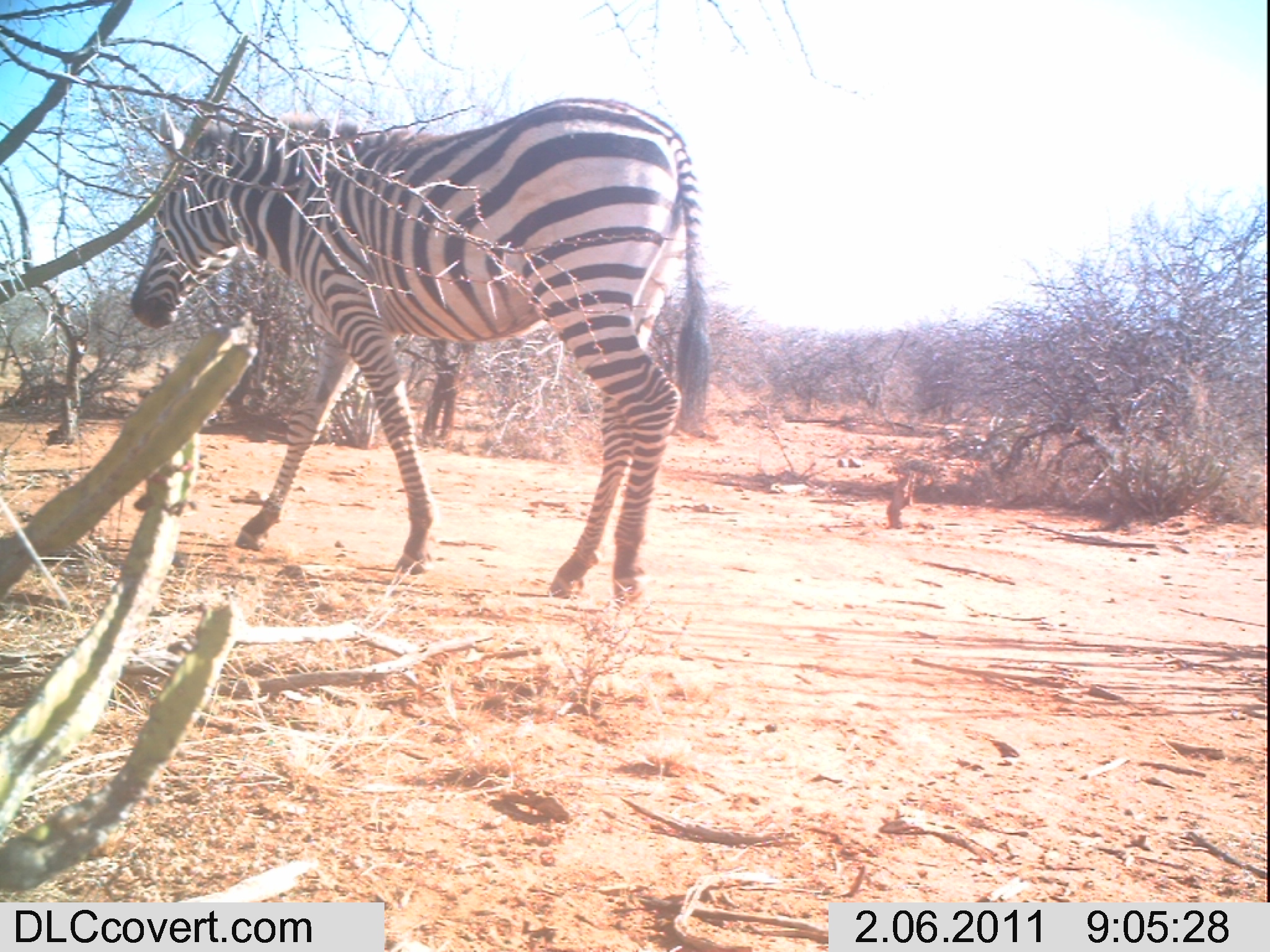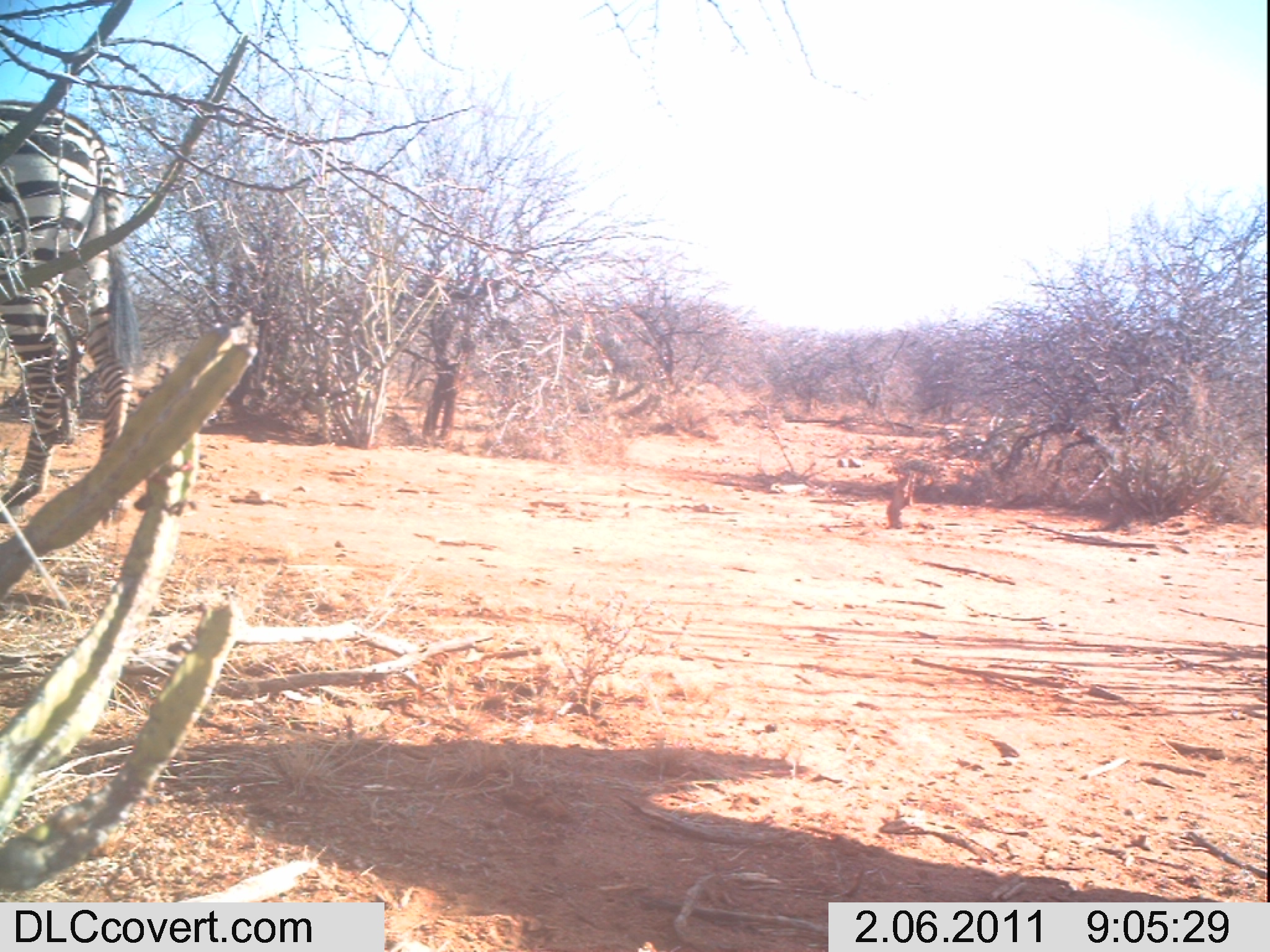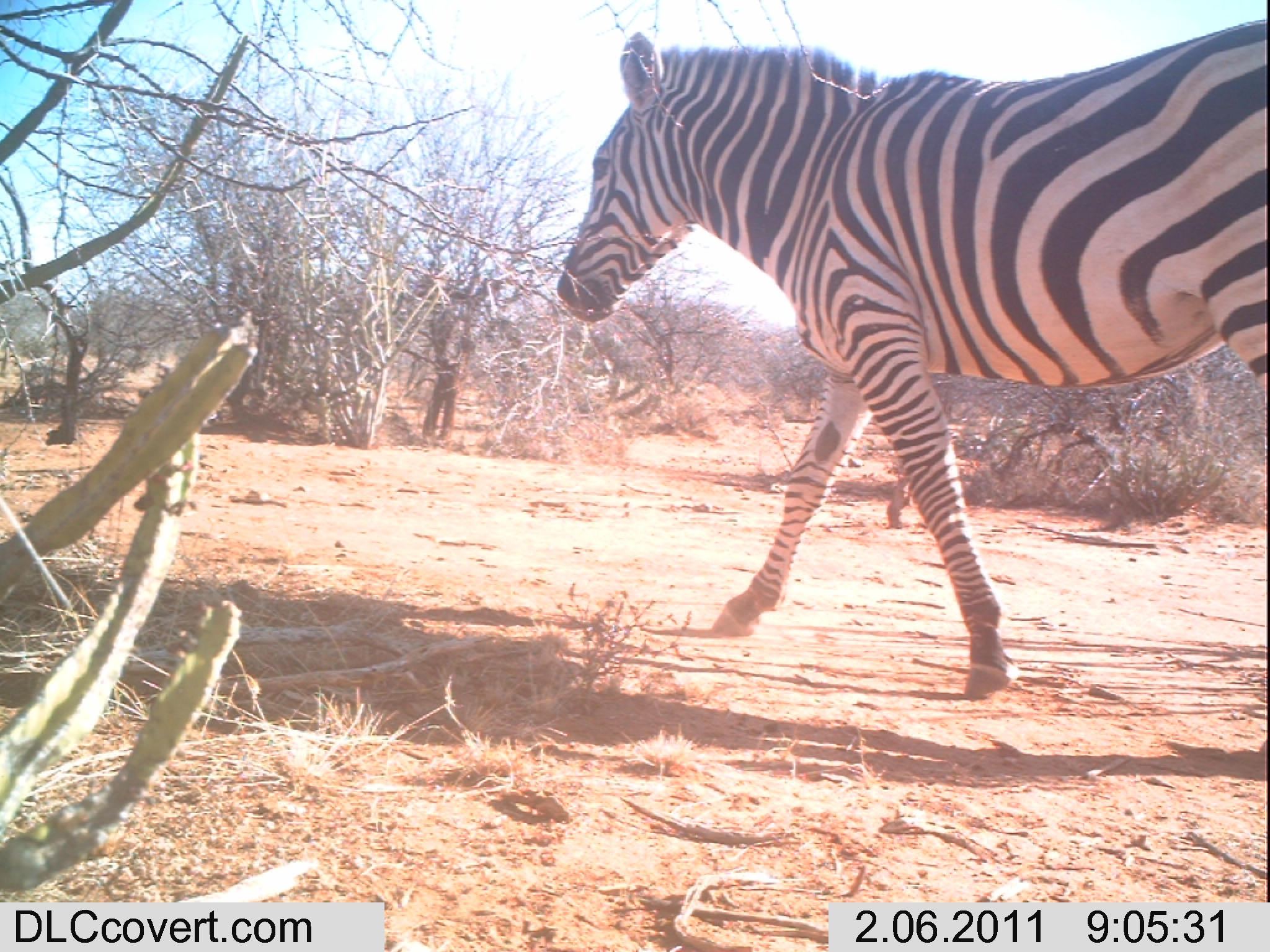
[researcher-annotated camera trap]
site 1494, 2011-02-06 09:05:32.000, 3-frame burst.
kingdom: Animalia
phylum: Chordata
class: Mammalia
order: Perissodactyla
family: Equidae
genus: Equus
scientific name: Equus quagga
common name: plains zebra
Equus quagga (plains zebra), count 1.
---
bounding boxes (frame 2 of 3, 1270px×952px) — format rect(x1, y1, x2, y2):
equus quagga: rect(1, 96, 142, 529)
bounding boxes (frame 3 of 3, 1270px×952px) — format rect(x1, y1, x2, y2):
equus quagga: rect(552, 16, 1268, 773)